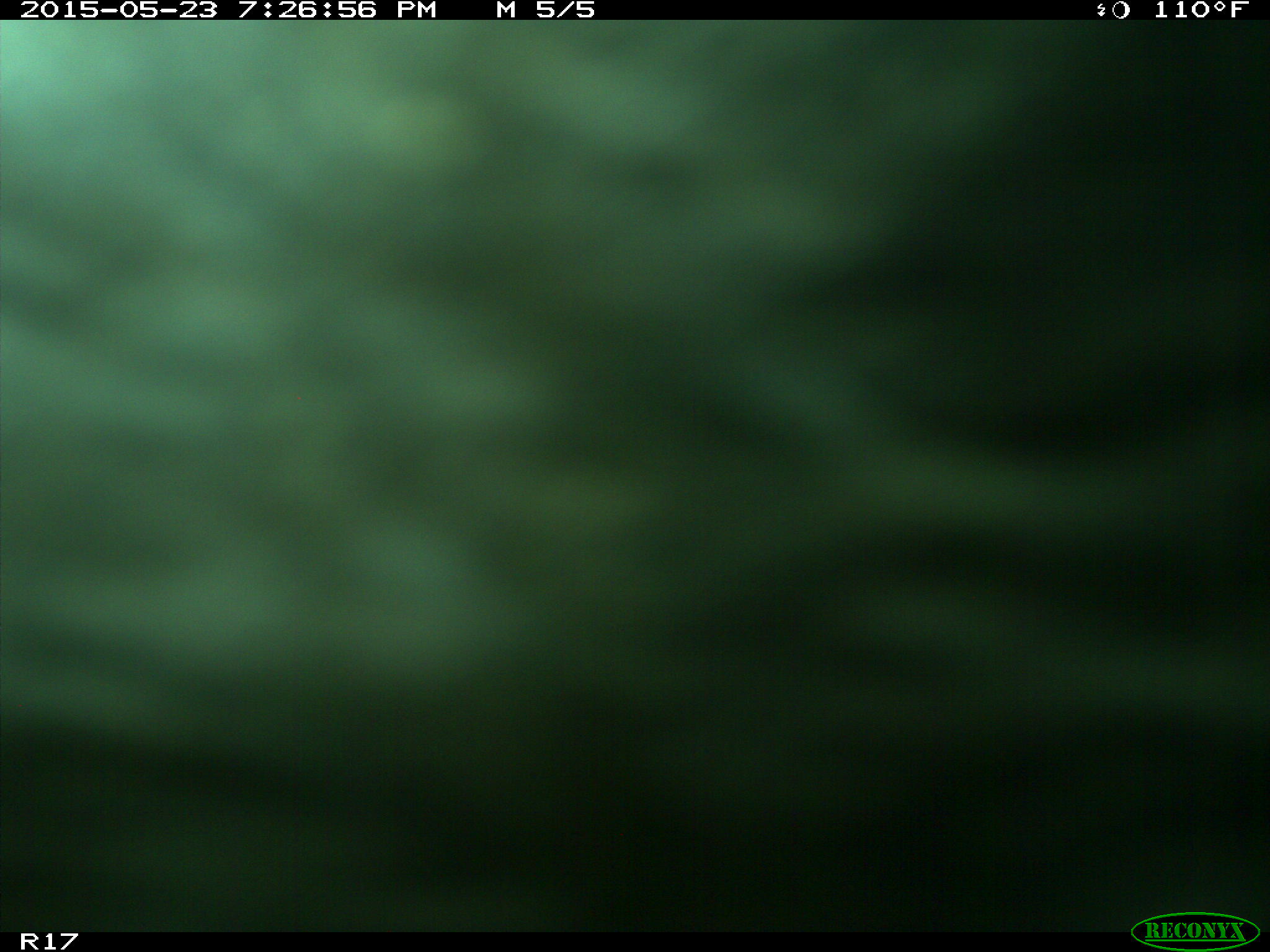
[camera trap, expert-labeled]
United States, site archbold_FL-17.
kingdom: Animalia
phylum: Chordata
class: Mammalia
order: Artiodactyla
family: Bovidae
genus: Bos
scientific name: Bos taurus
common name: domestic cow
Bos taurus (domestic cow).